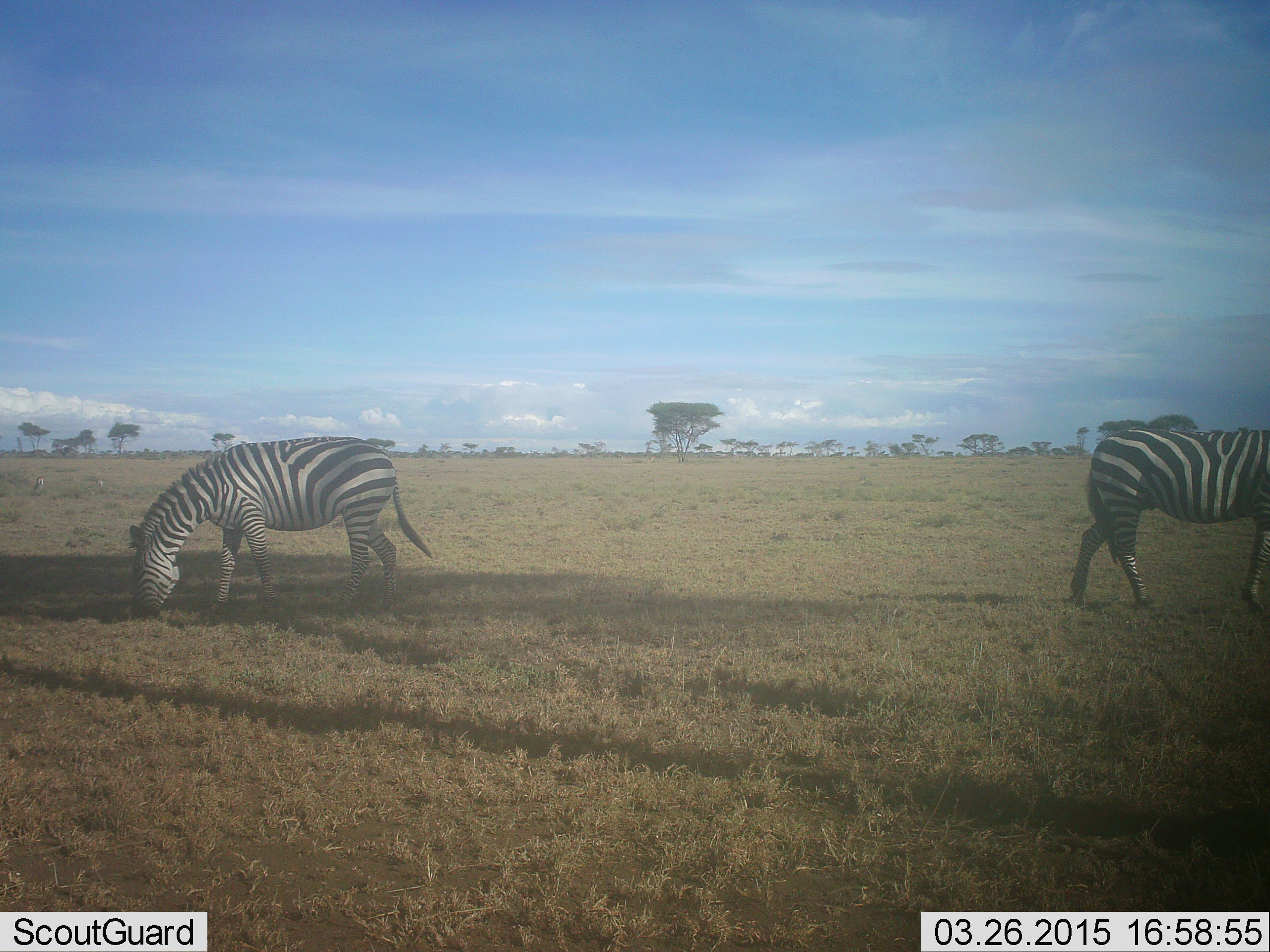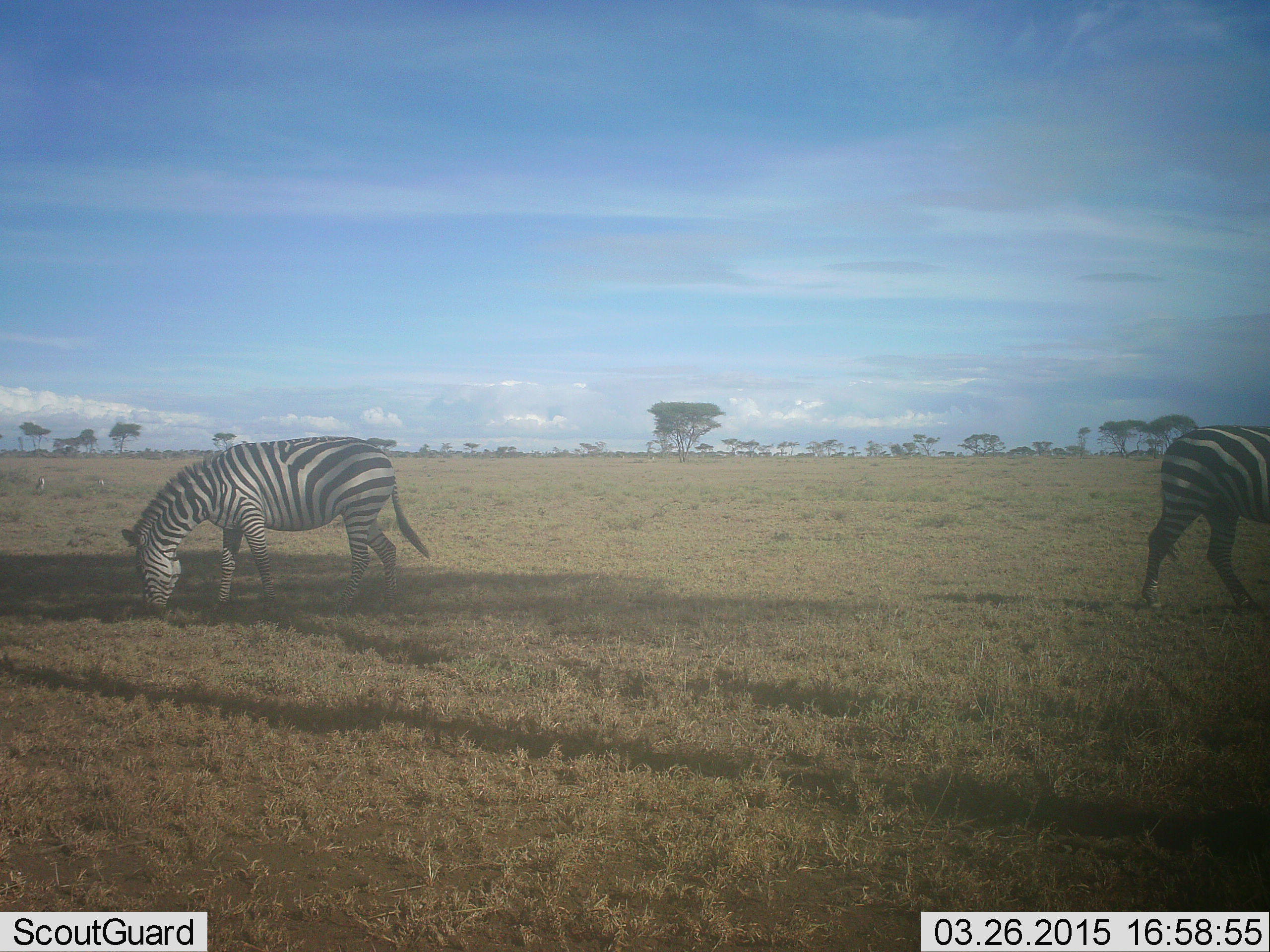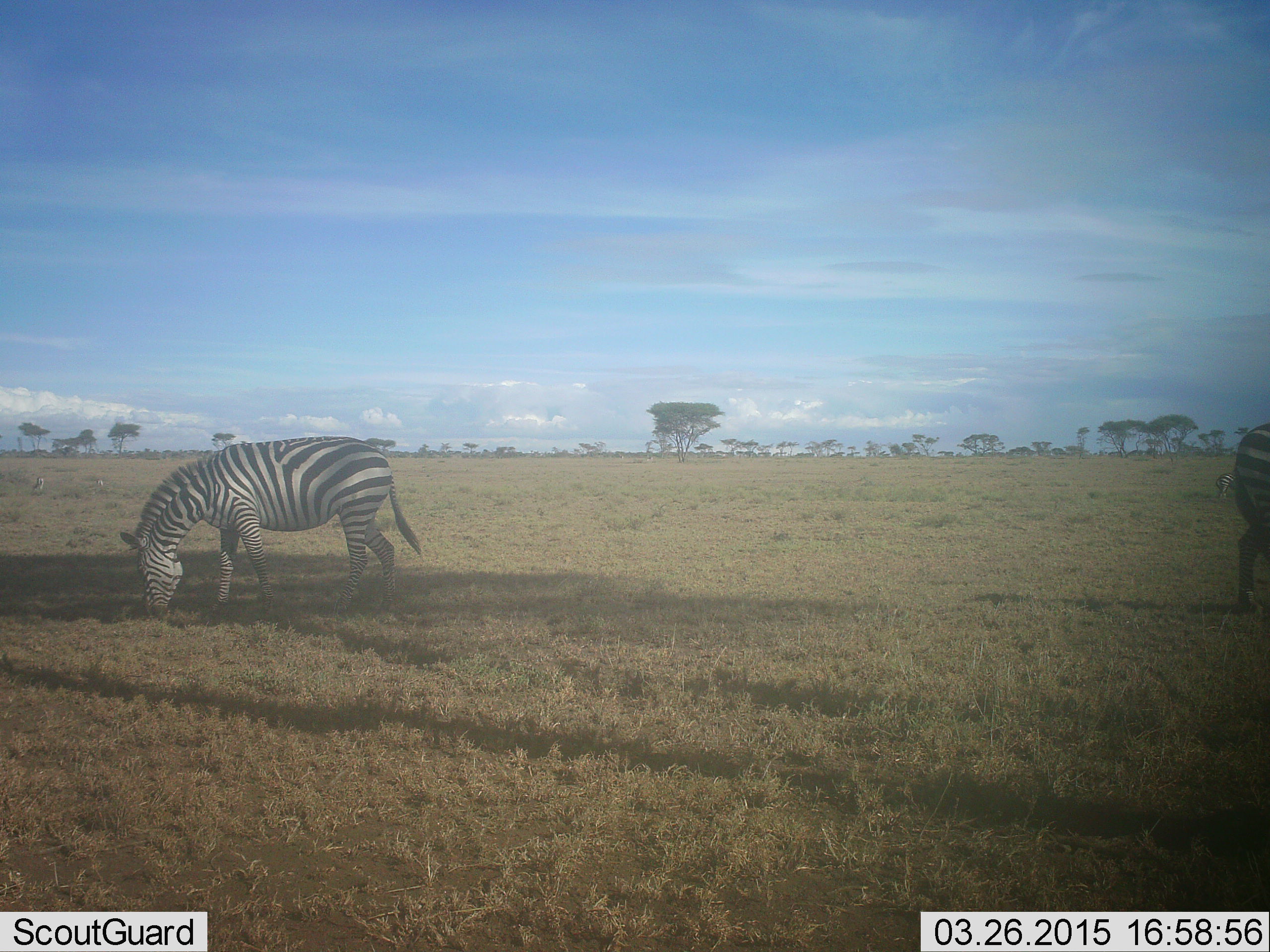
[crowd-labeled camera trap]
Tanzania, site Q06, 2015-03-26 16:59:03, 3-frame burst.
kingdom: Animalia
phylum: Chordata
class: Mammalia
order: Perissodactyla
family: Equidae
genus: Equus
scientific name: Equus quagga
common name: plains zebra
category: zebra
Zebra (plains zebra) (Equus quagga), count 2. Behavior (volunteer vote fractions): standing 20%, resting 0%, moving 70%, interacting 0%. Young present (vote fraction): 0%. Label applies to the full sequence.